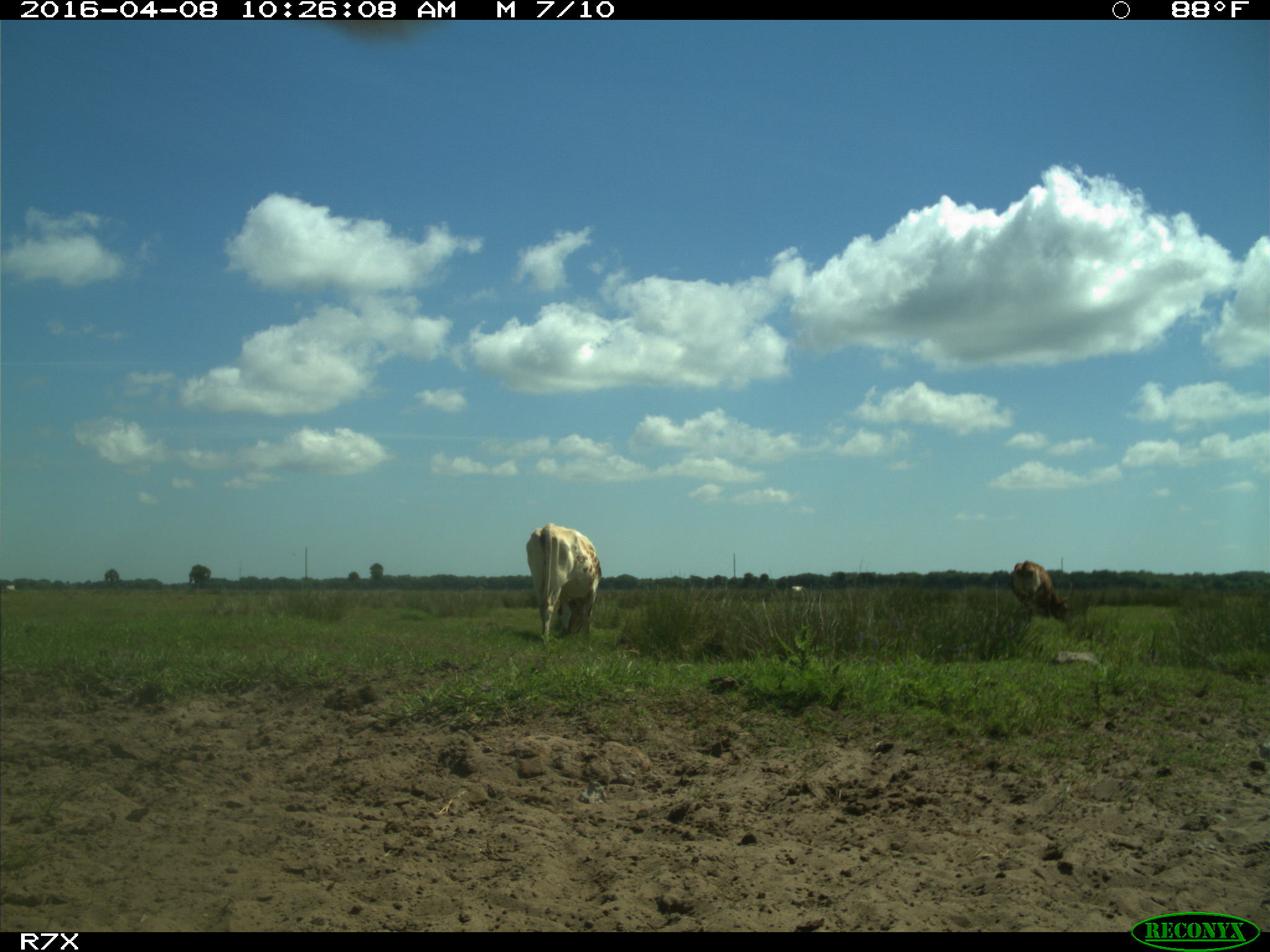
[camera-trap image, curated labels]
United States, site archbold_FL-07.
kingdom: Animalia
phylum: Chordata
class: Mammalia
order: Artiodactyla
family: Bovidae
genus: Bos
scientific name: Bos taurus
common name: domestic cow